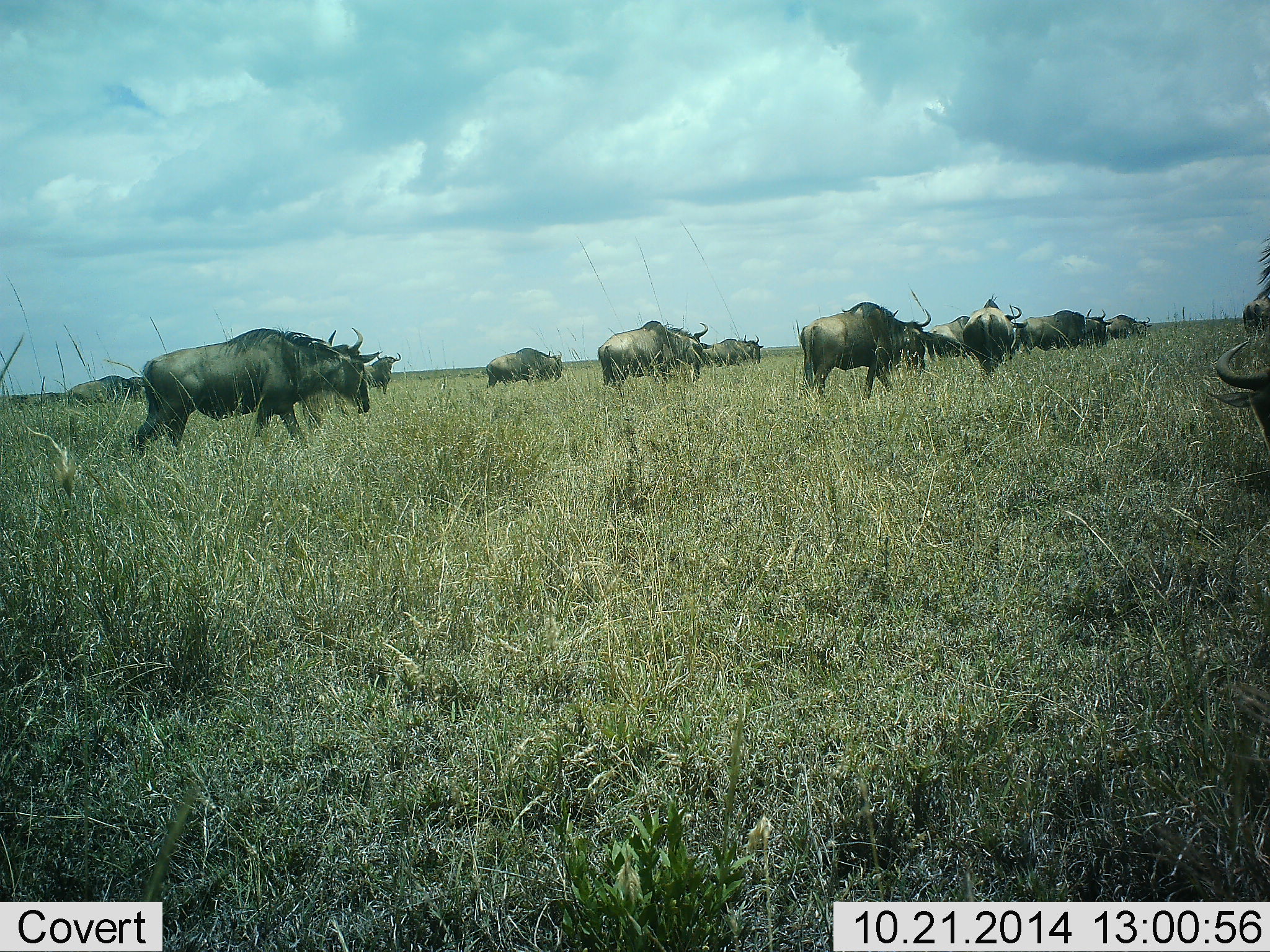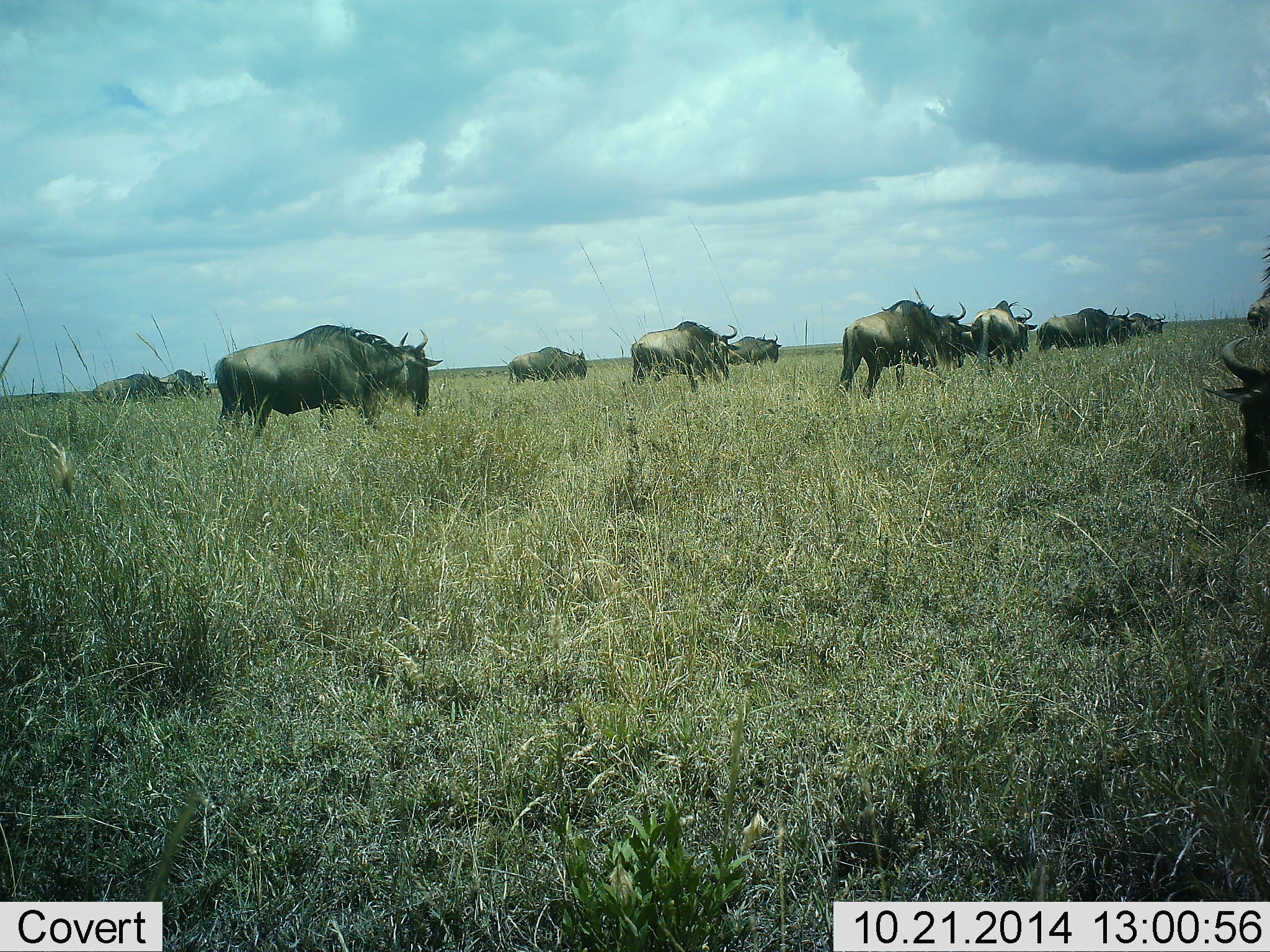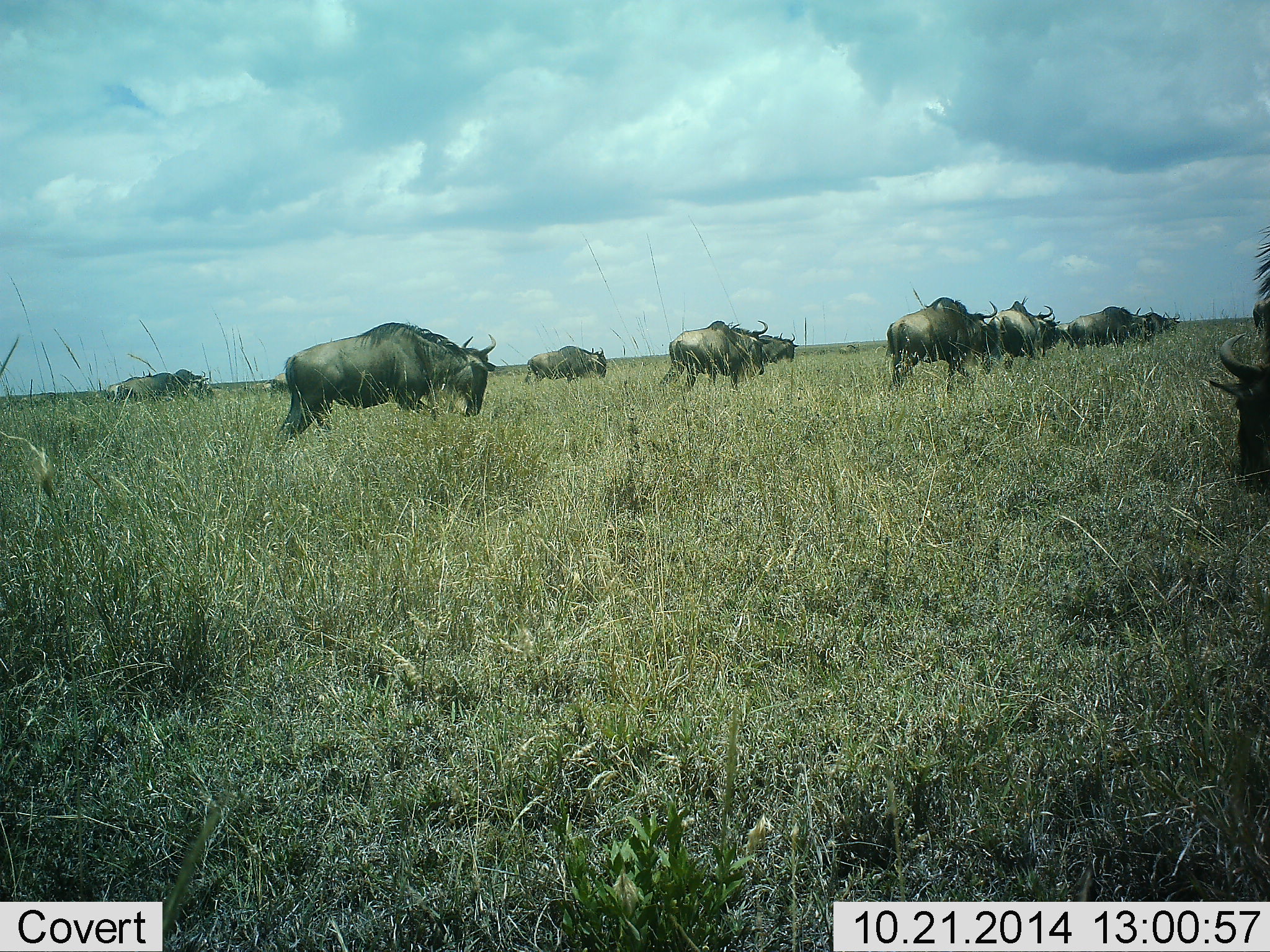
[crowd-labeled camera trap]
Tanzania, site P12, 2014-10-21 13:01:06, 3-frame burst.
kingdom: Animalia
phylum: Chordata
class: Mammalia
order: Artiodactyla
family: Bovidae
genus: Connochaetes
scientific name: Connochaetes taurinus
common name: blue wildebeest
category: wildebeest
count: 11-50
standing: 20%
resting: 0%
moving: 90%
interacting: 0%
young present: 0%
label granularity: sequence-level